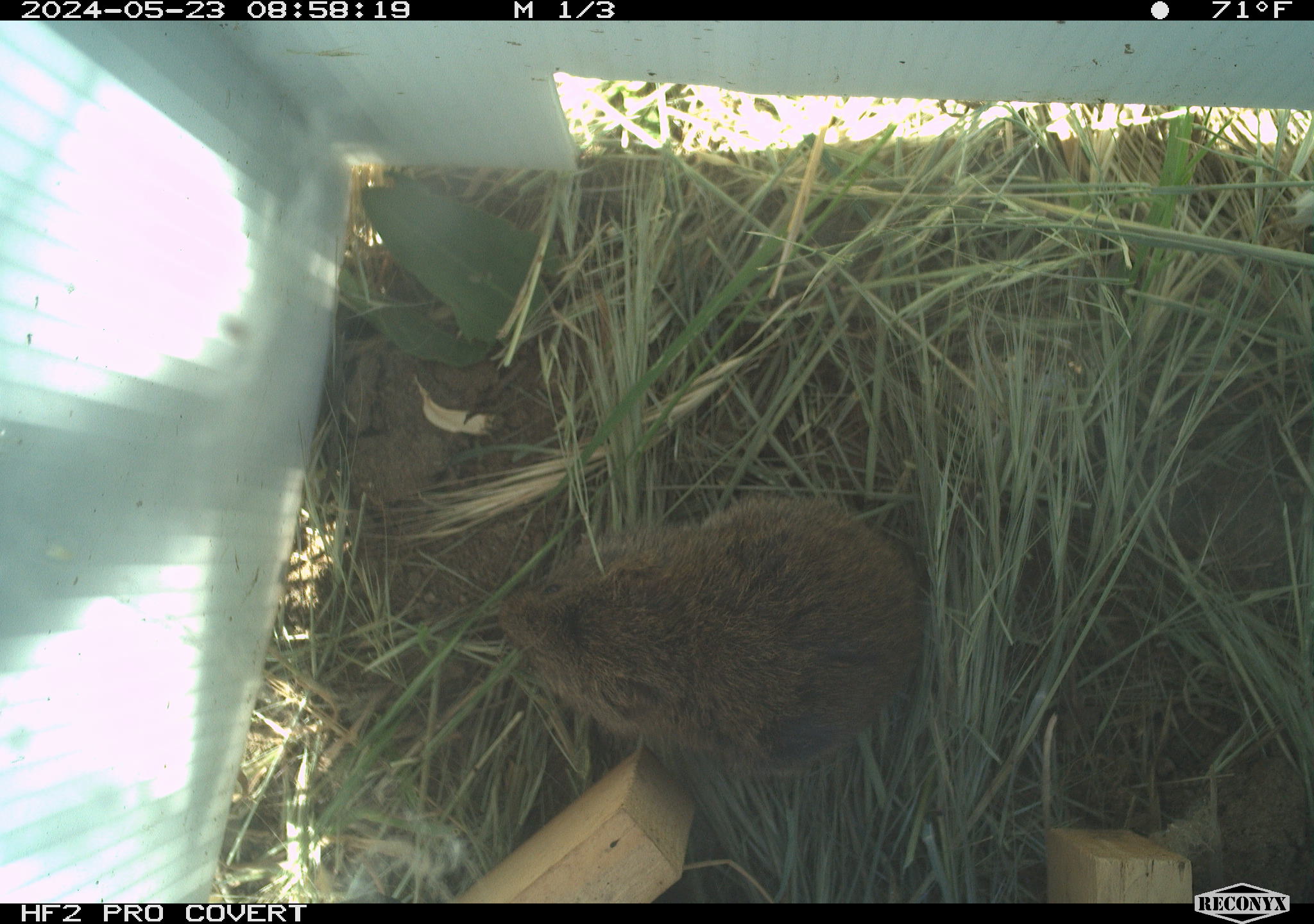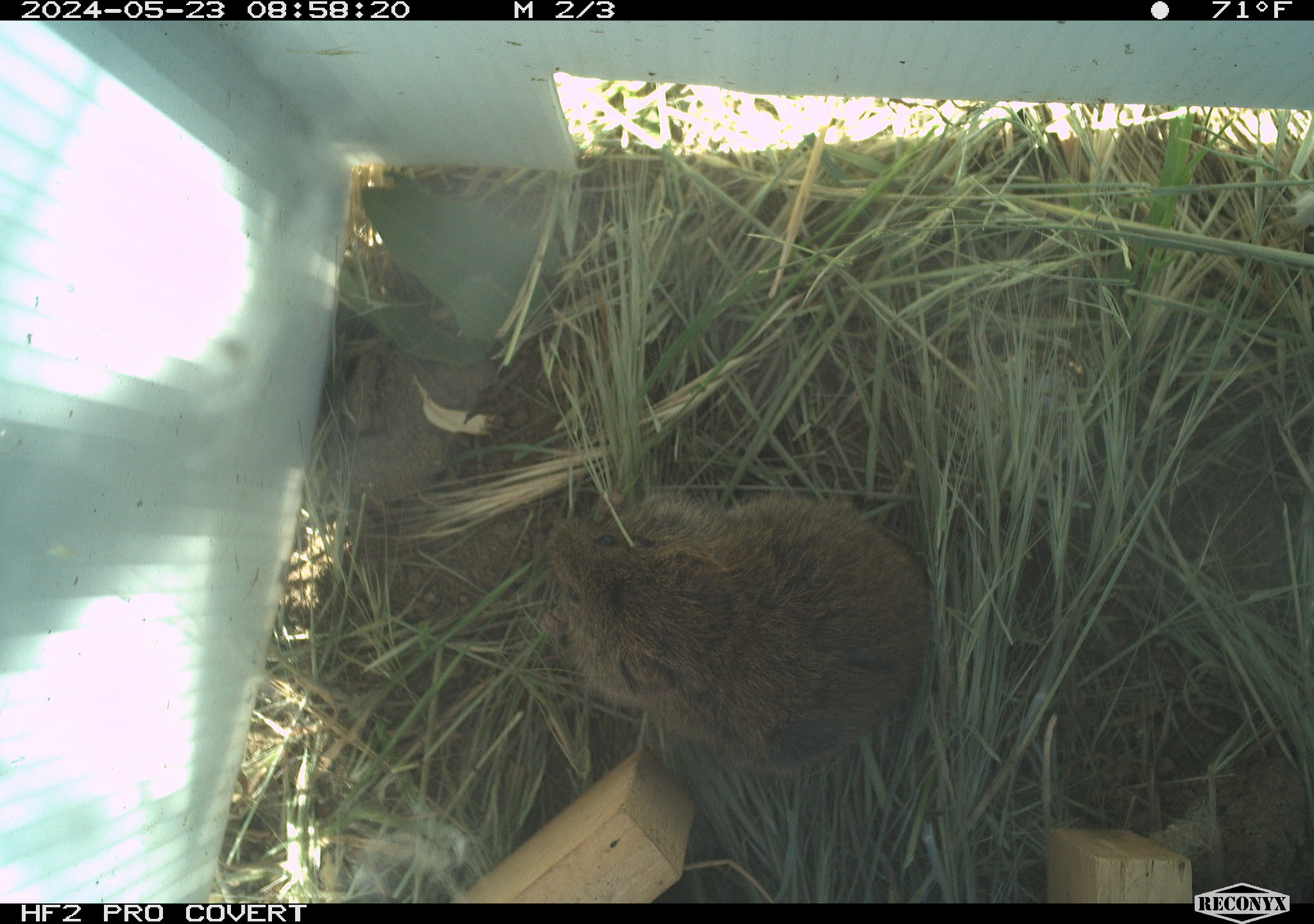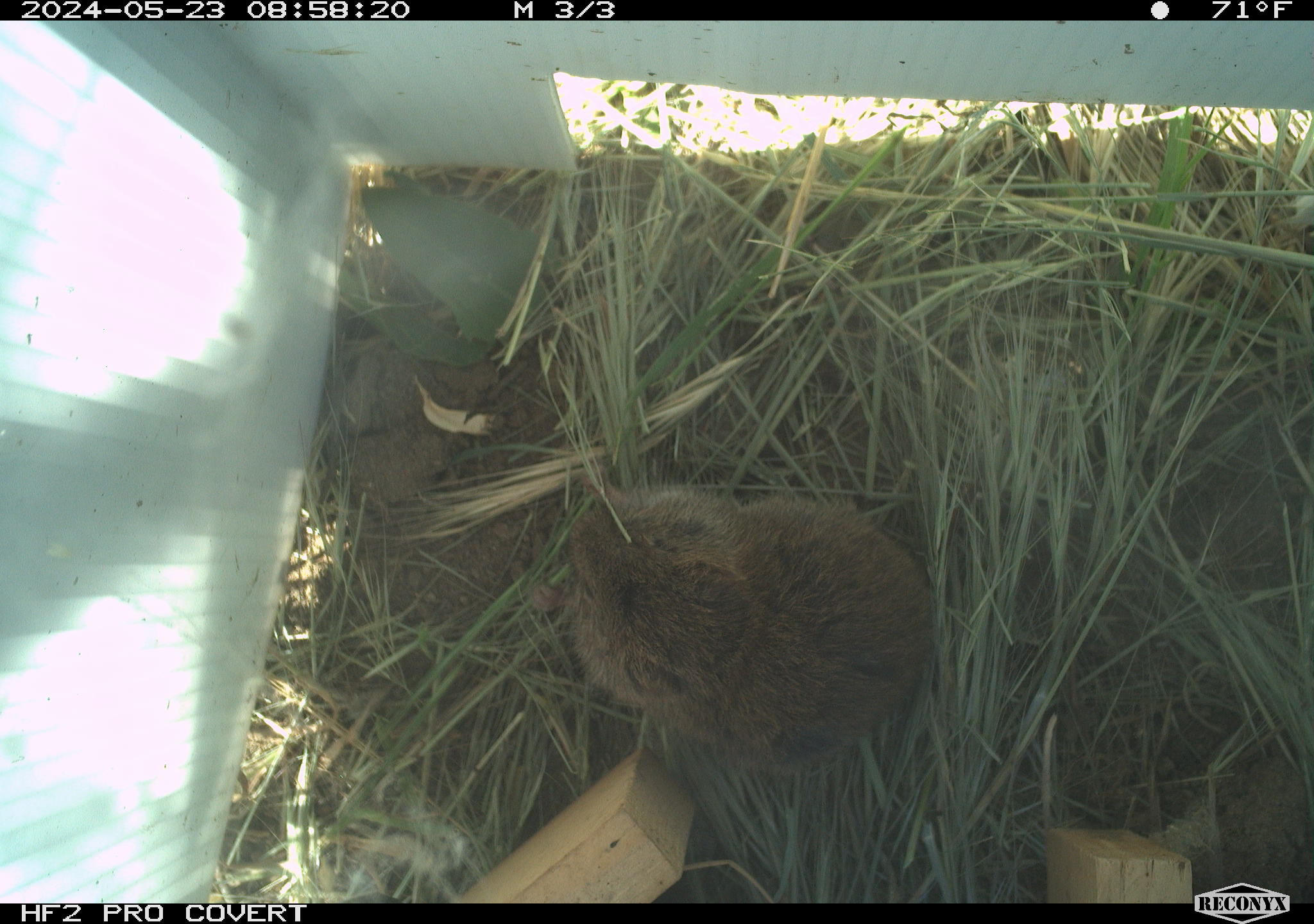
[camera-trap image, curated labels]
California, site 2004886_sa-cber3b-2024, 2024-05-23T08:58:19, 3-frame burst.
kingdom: Animalia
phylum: Chordata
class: Mammalia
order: Rodentia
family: Cricetidae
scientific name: Arvicolinae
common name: voles, lemmings, and muskrats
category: arvicolinae subfamily